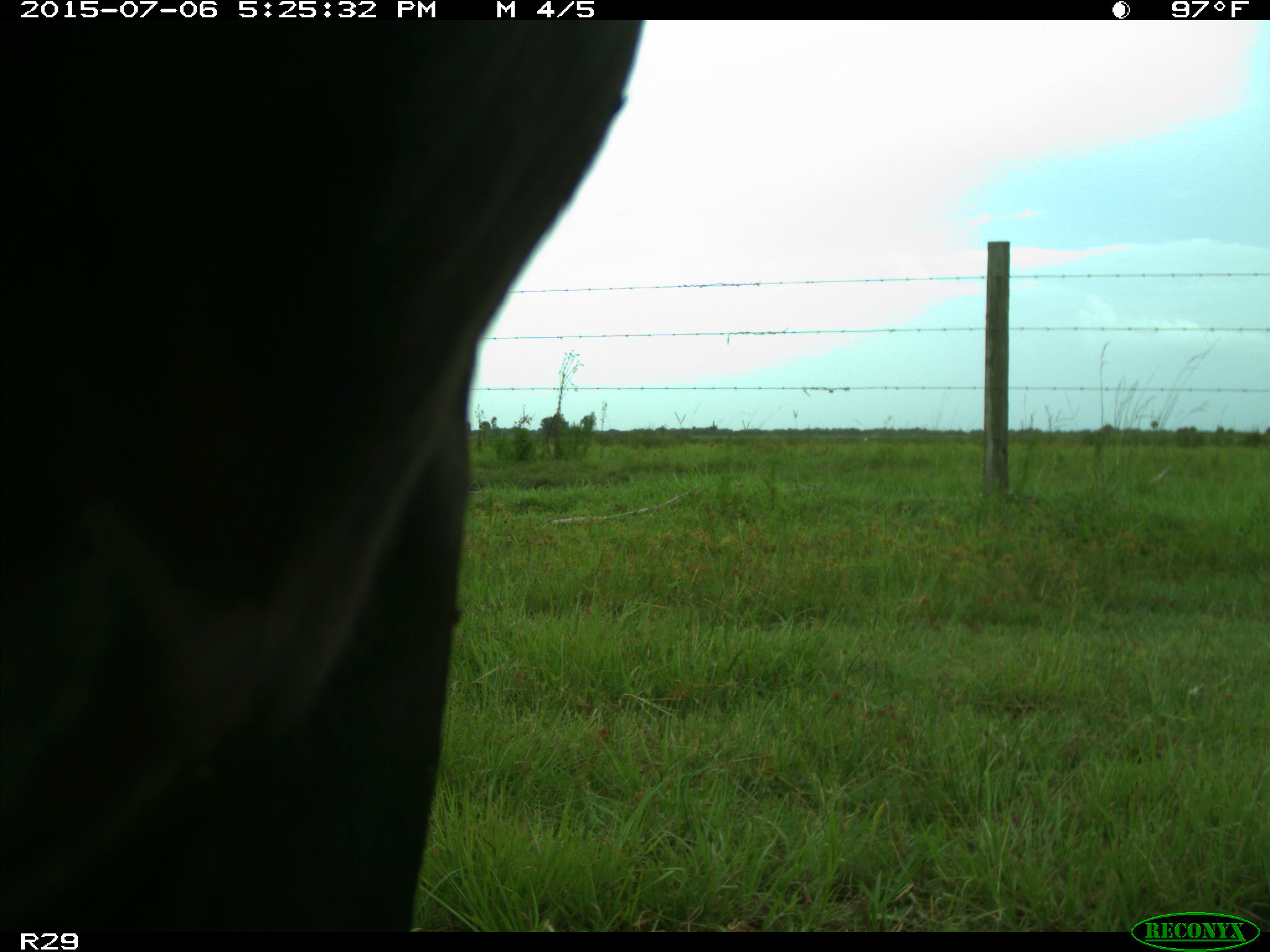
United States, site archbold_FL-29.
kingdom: Animalia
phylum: Chordata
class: Mammalia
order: Artiodactyla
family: Bovidae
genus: Bos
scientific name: Bos taurus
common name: domestic cow